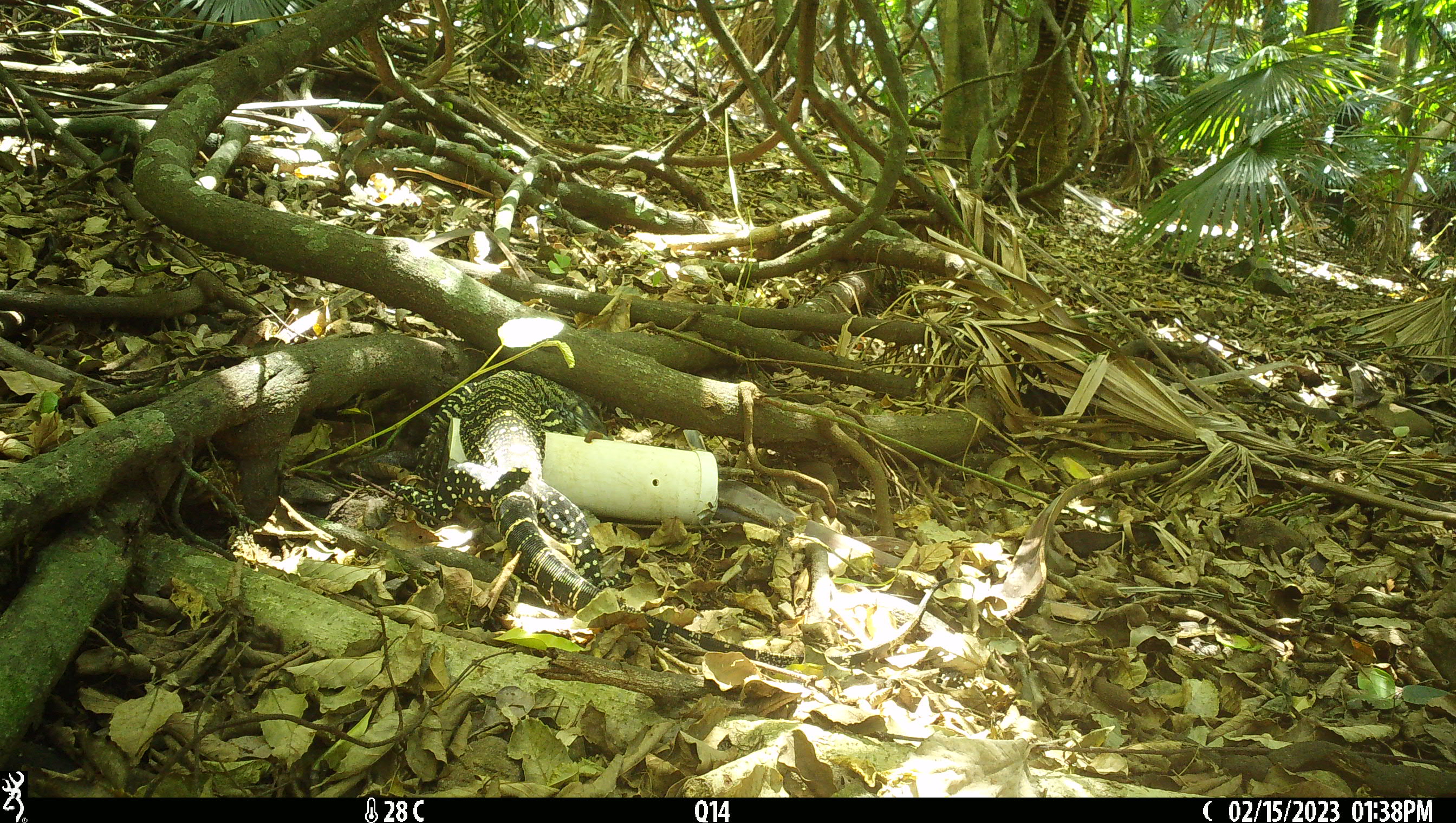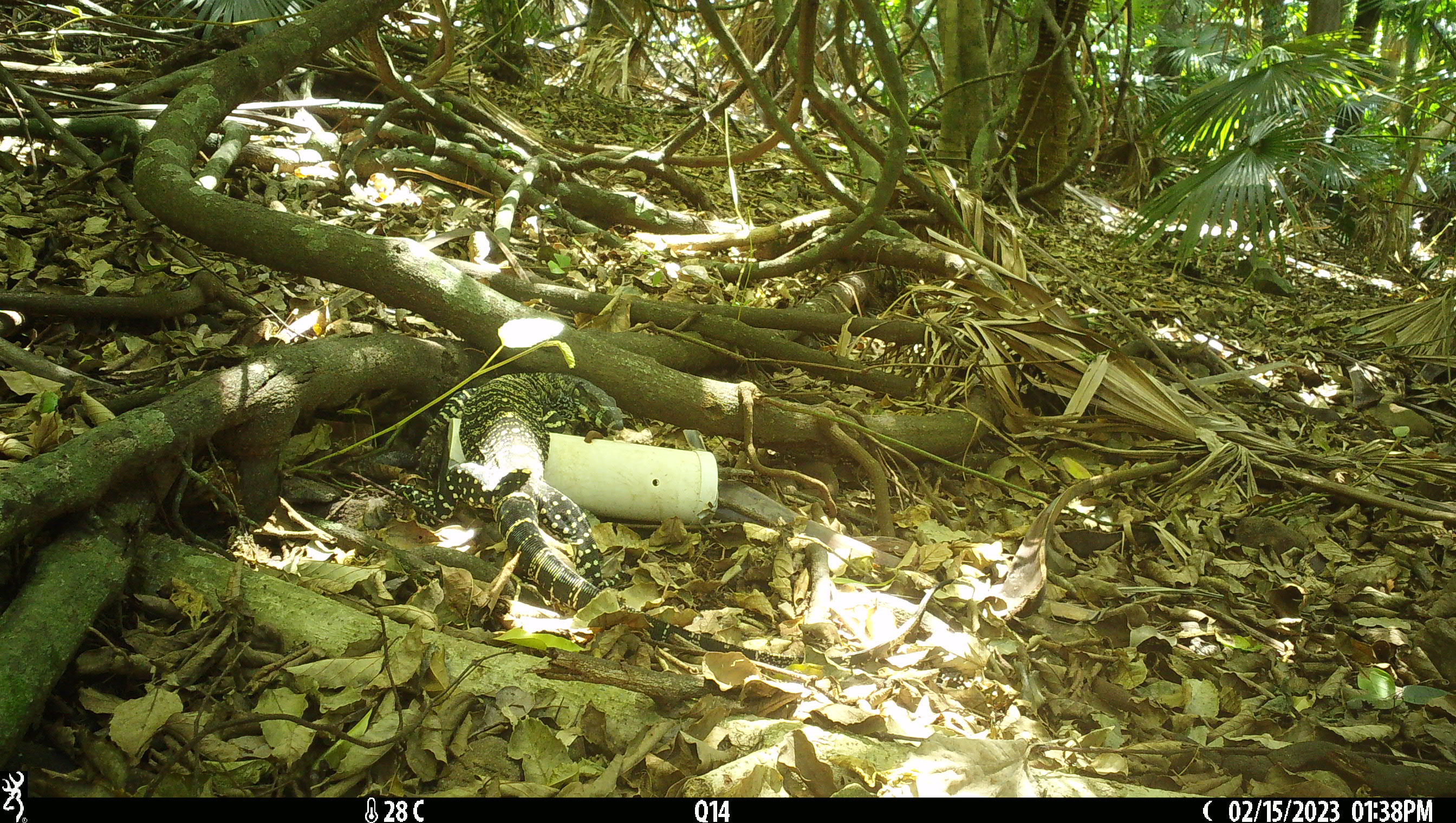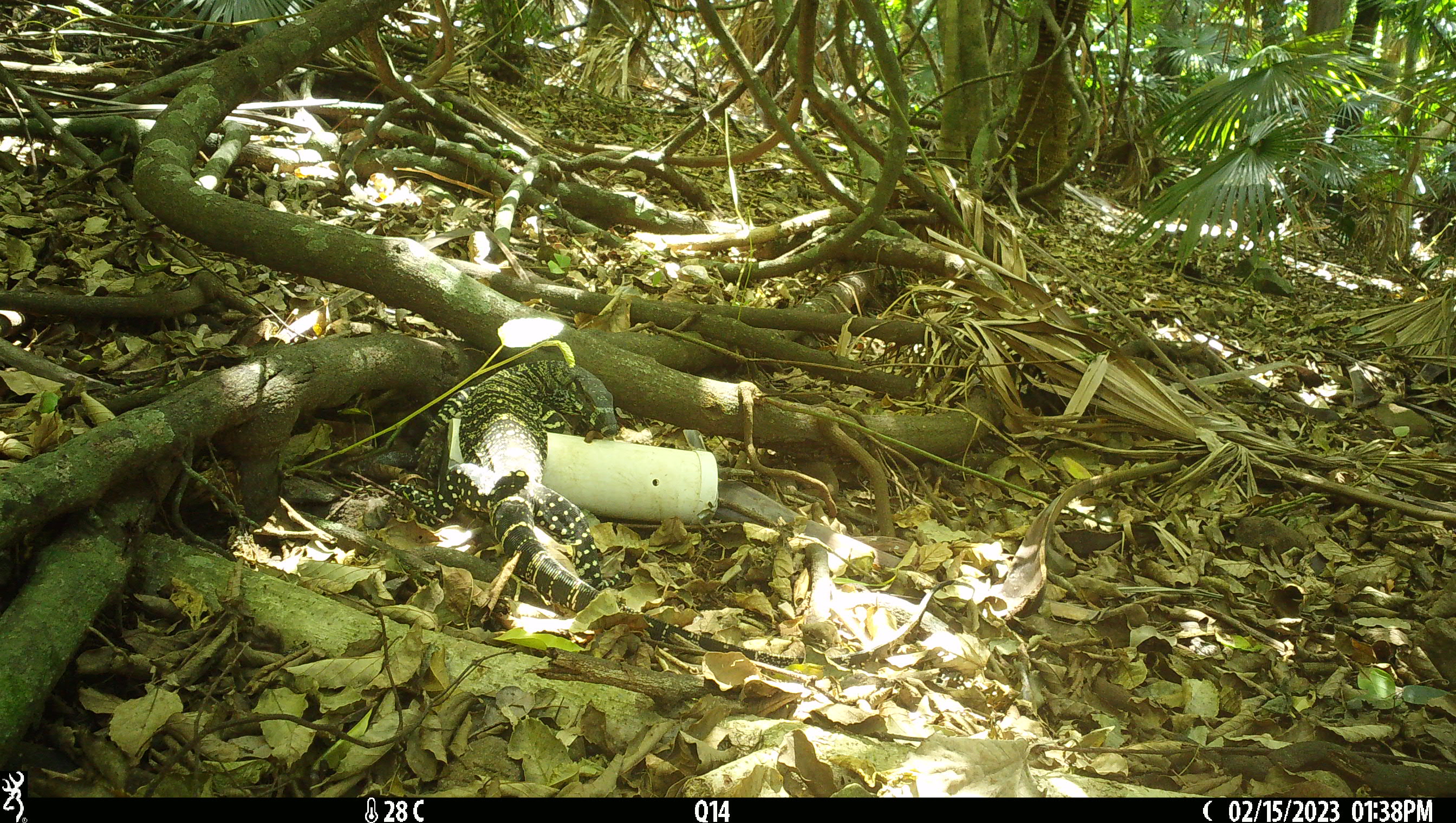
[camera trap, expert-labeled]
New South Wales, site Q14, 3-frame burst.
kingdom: Animalia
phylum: Chordata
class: Reptilia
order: Squamata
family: Varanidae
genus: Varanus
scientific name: Varanus varius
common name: lace monitor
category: goanna